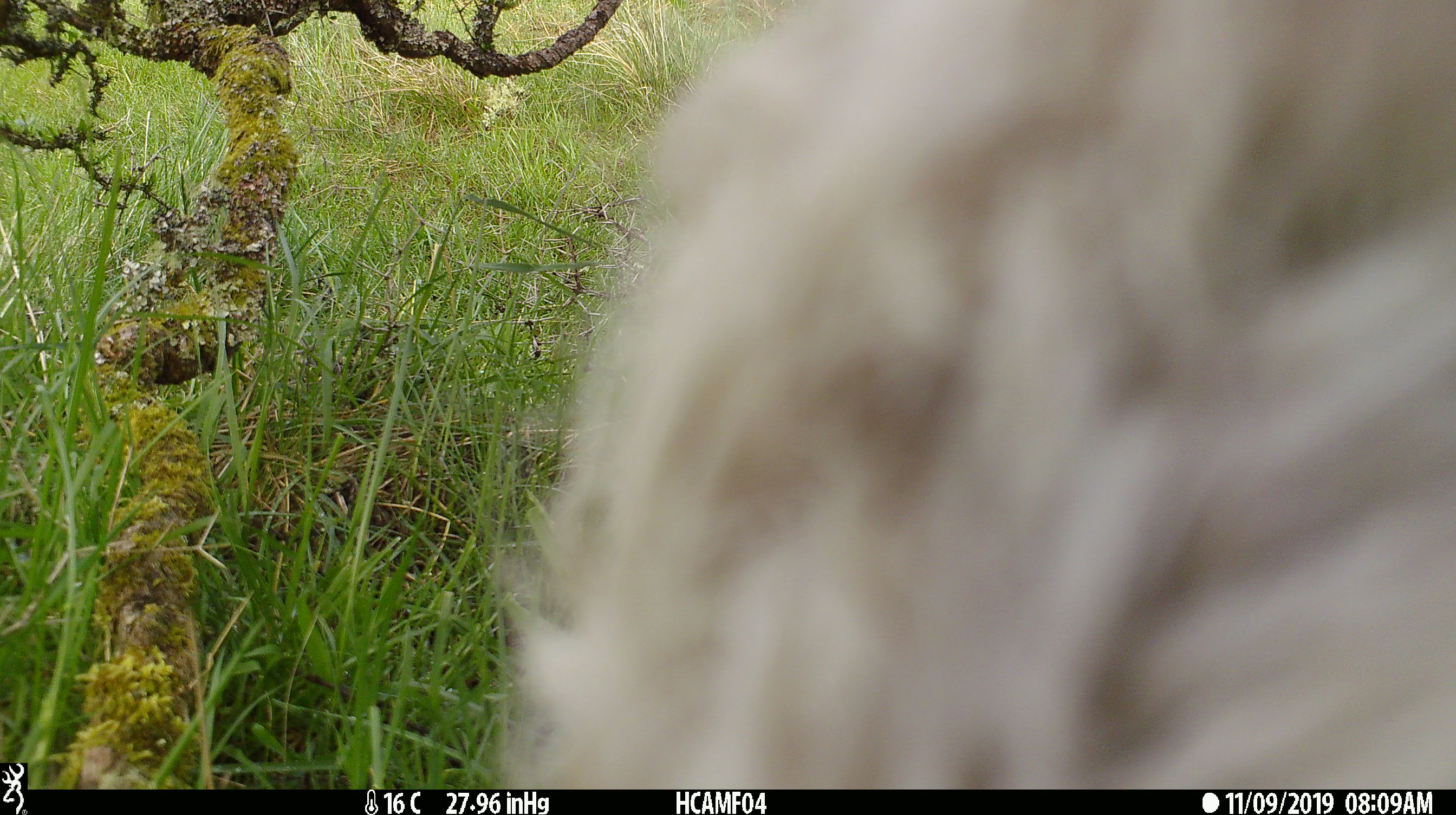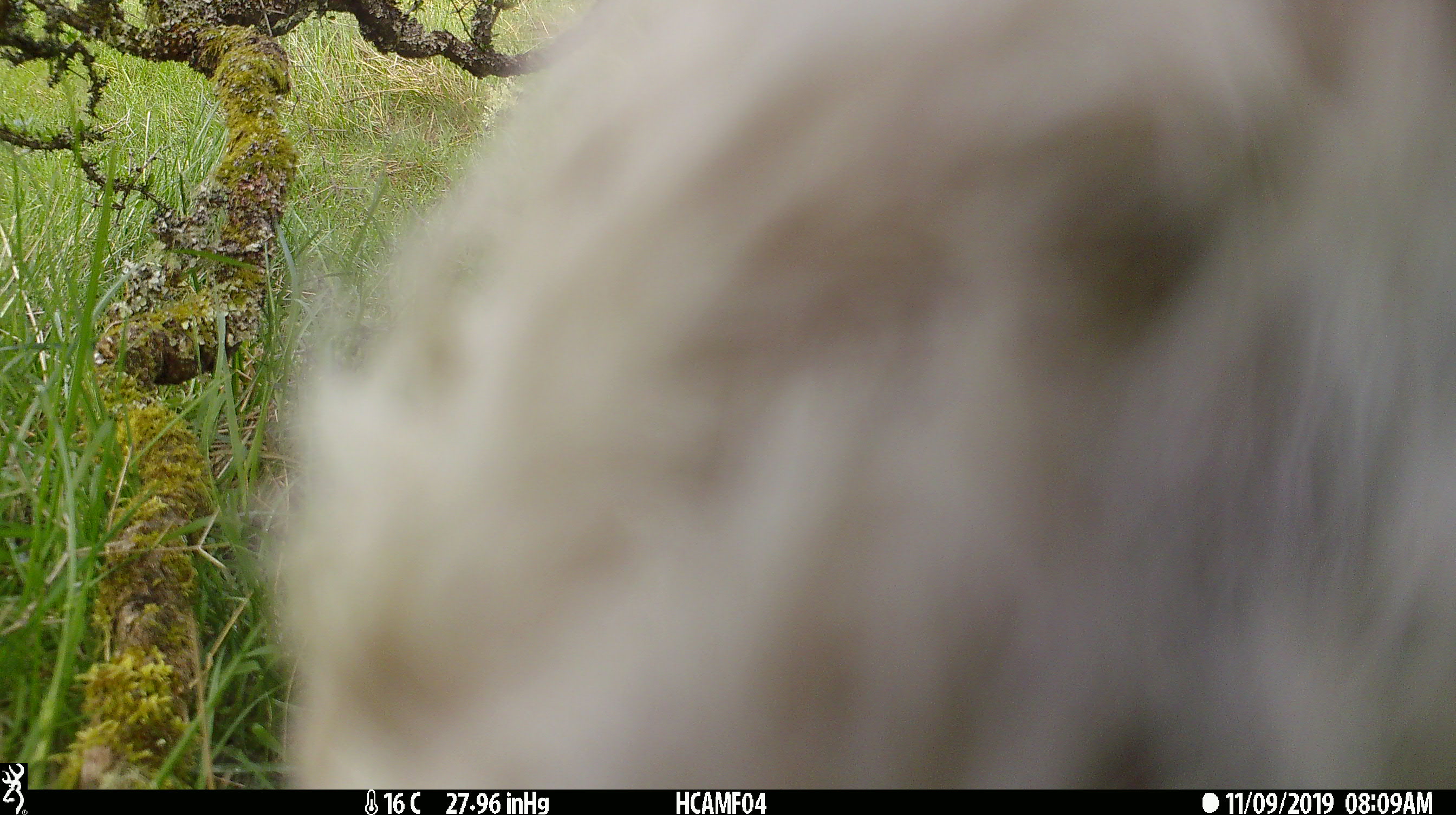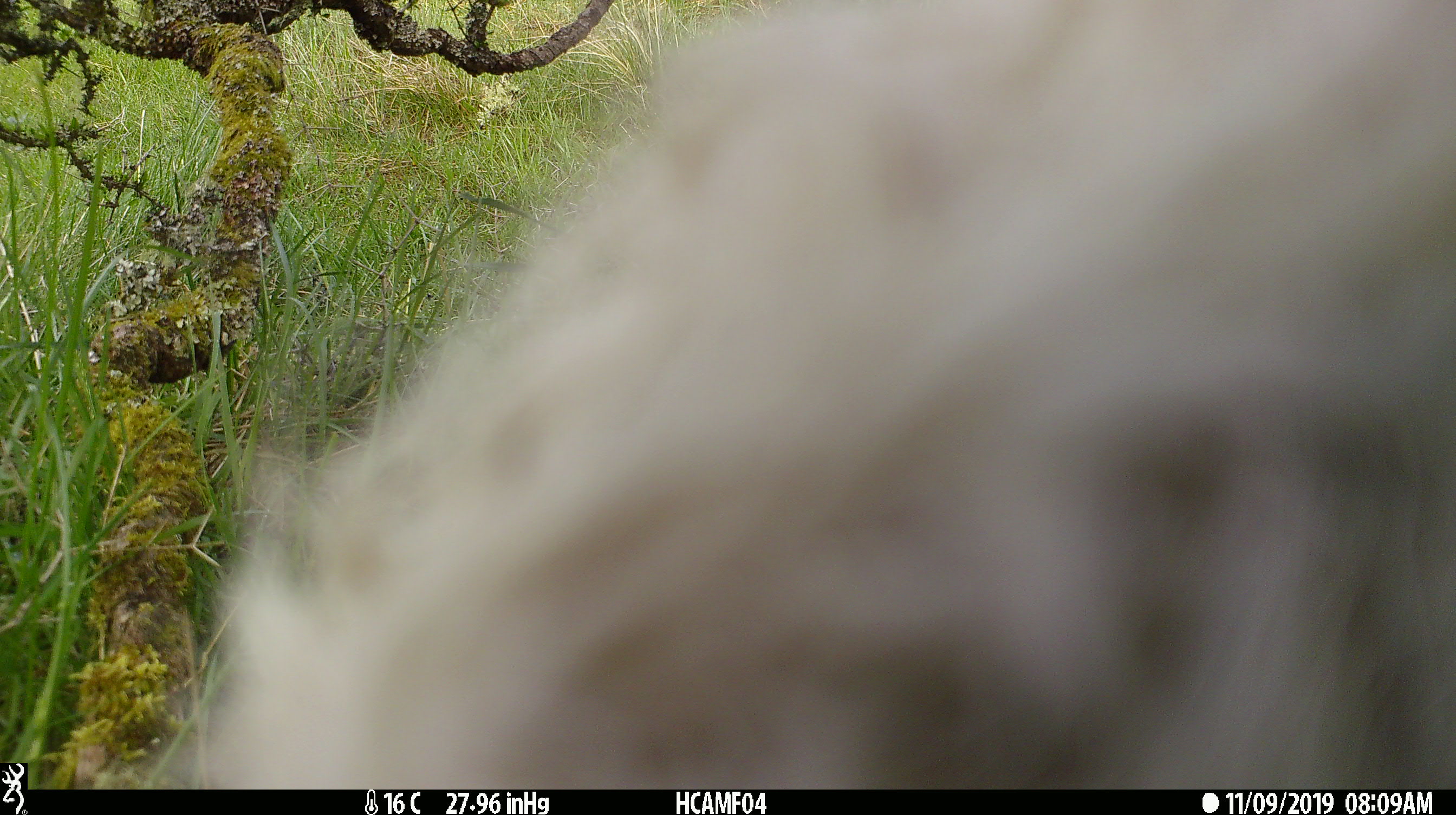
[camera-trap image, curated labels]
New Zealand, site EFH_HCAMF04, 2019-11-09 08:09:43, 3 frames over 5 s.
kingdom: Animalia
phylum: Chordata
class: Mammalia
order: Artiodactyla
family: Bovidae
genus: Bos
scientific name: Bos taurus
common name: domestic cow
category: cow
Cow (domestic cow) (Bos taurus).